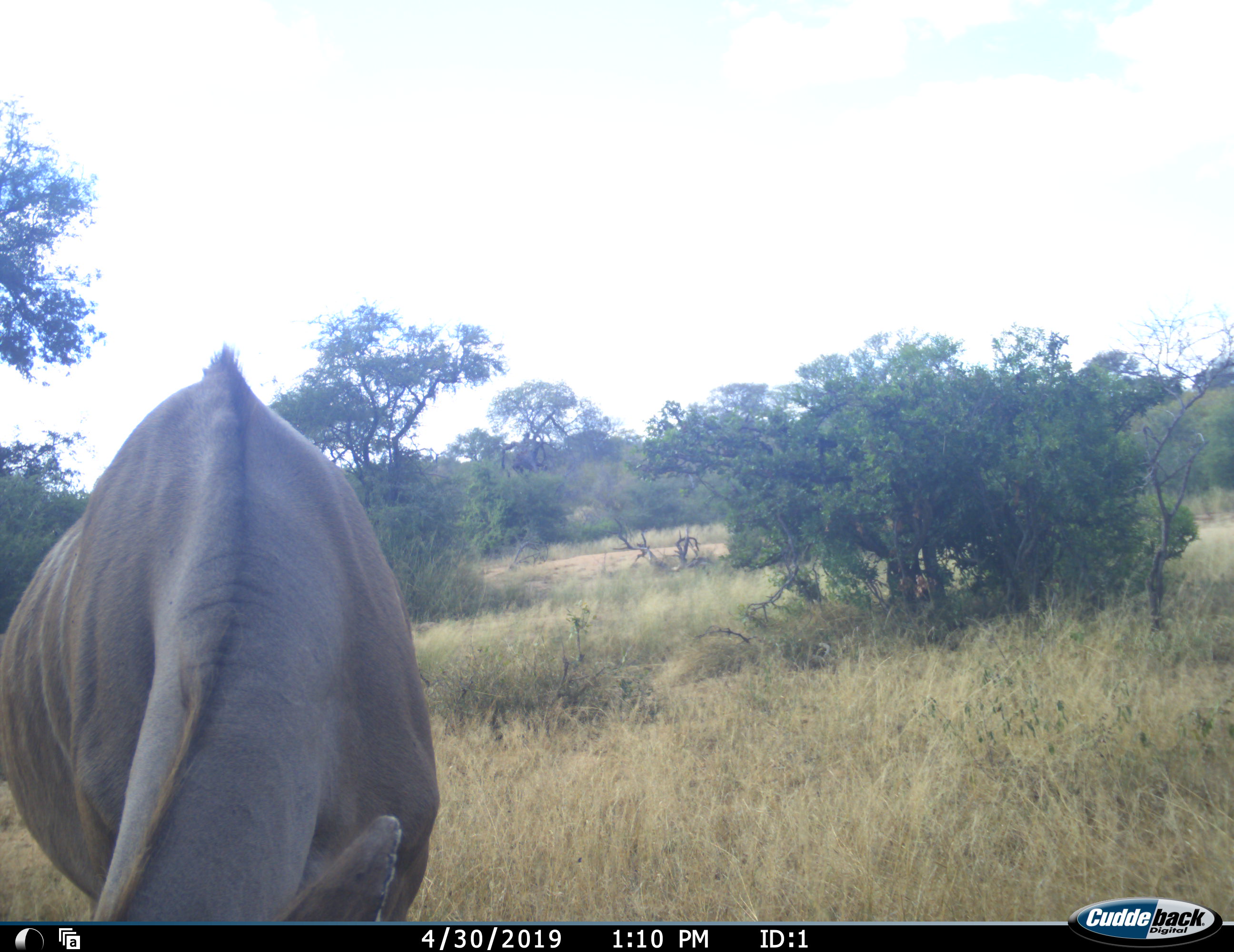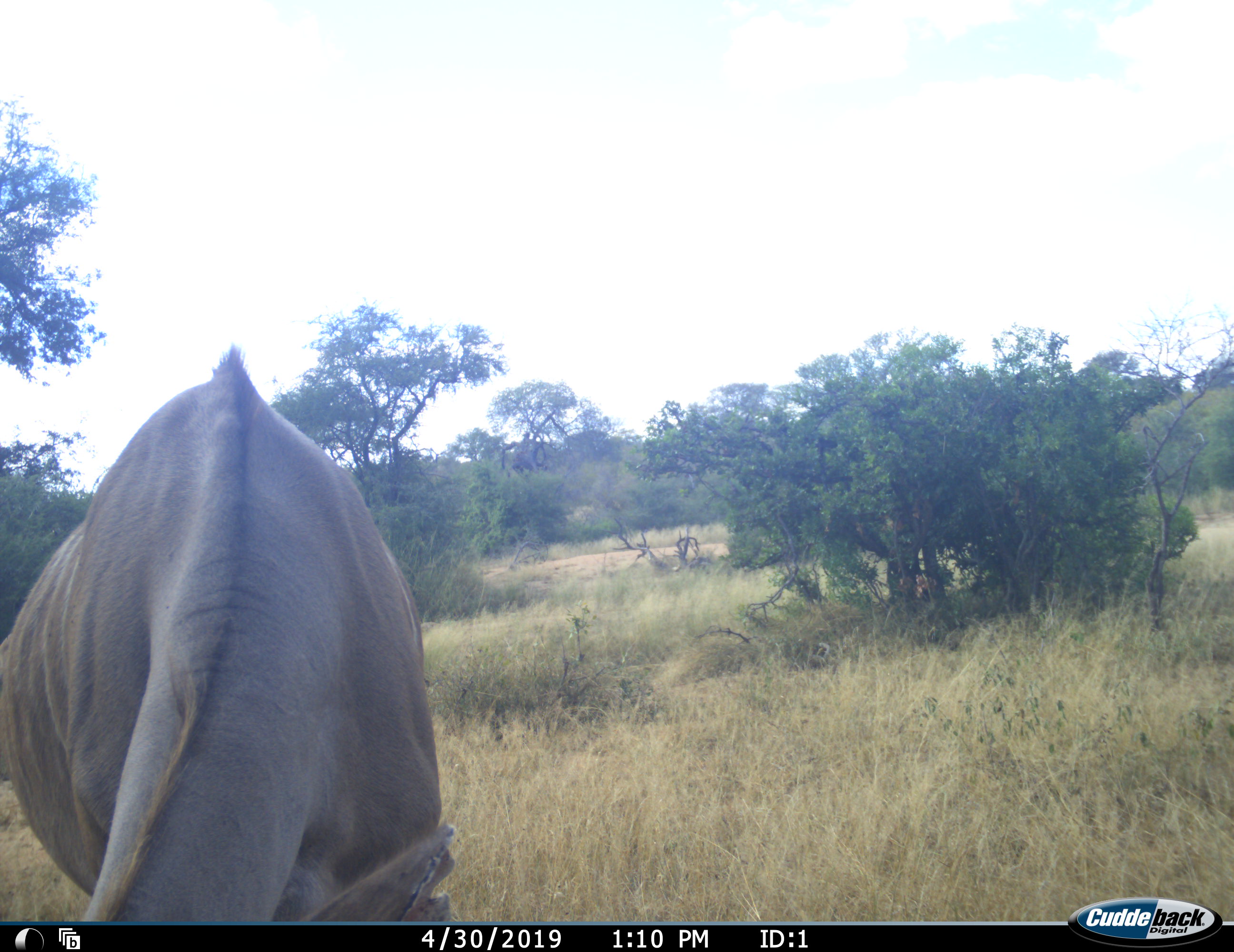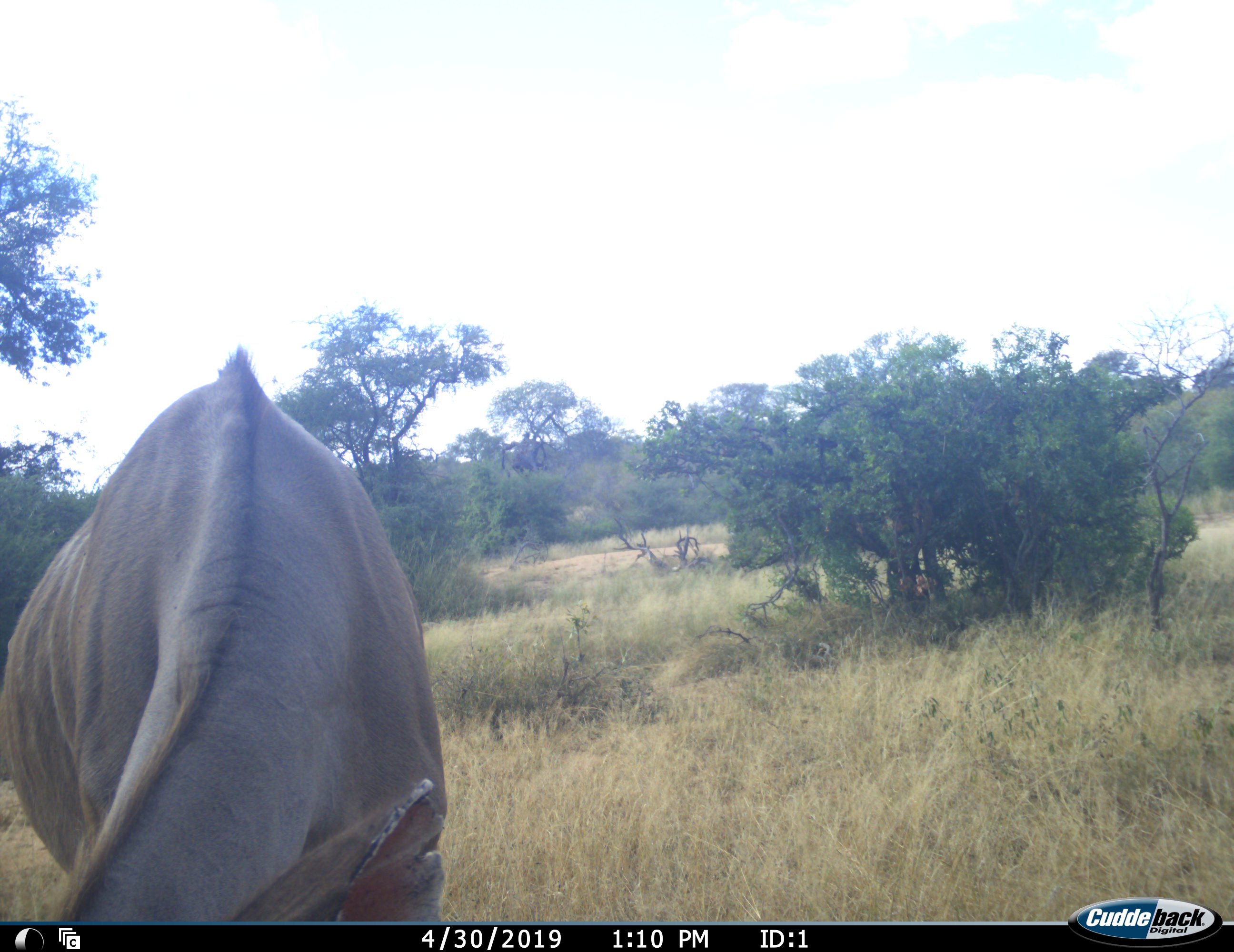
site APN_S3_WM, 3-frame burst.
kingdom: Animalia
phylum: Chordata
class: Mammalia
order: Artiodactyla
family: Bovidae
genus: Tragelaphus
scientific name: Tragelaphus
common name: kudu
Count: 1.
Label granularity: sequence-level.